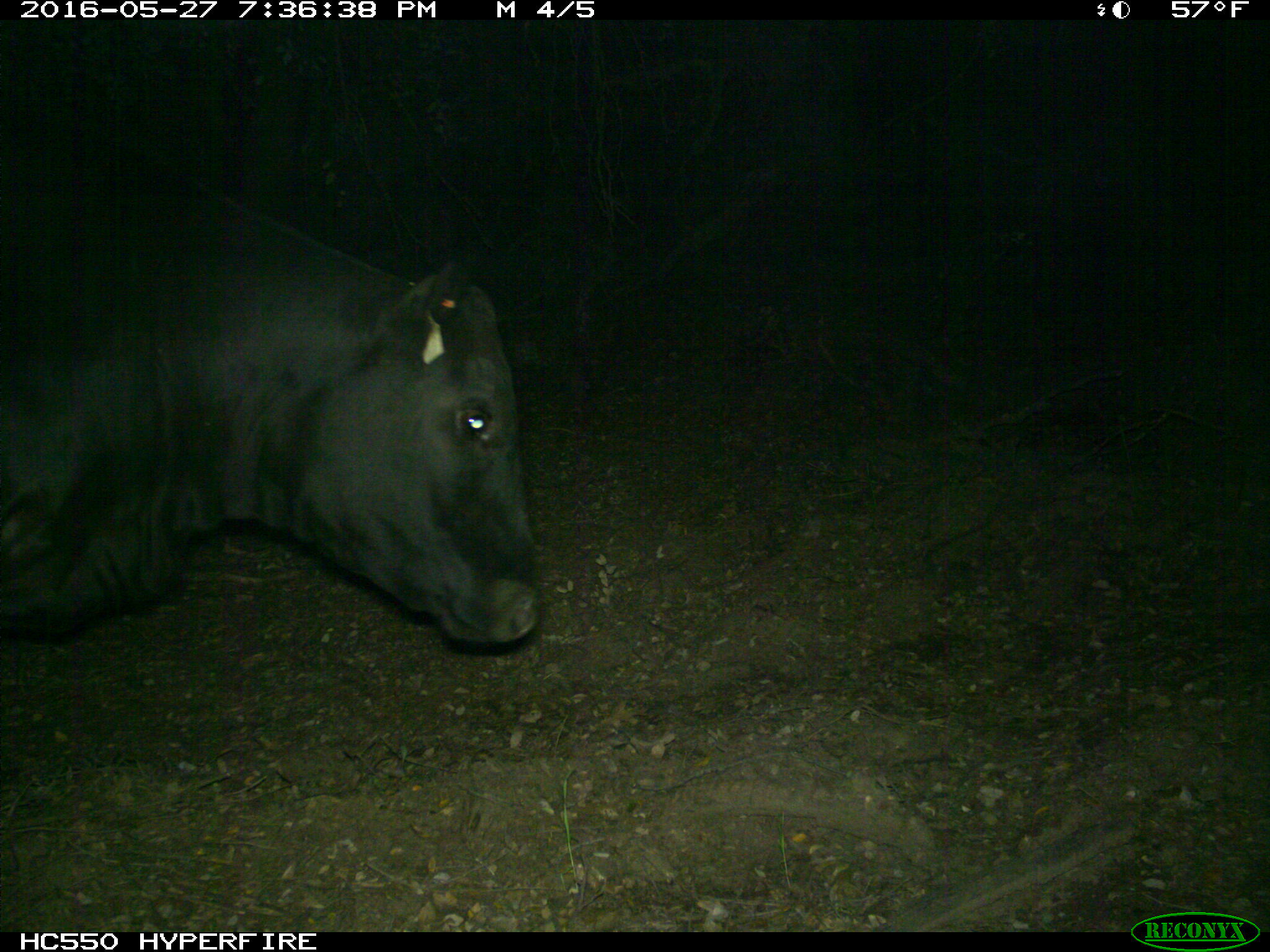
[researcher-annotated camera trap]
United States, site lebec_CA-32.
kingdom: Animalia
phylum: Chordata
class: Mammalia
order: Artiodactyla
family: Bovidae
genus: Bos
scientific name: Bos taurus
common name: domestic cow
Bos taurus (domestic cow).